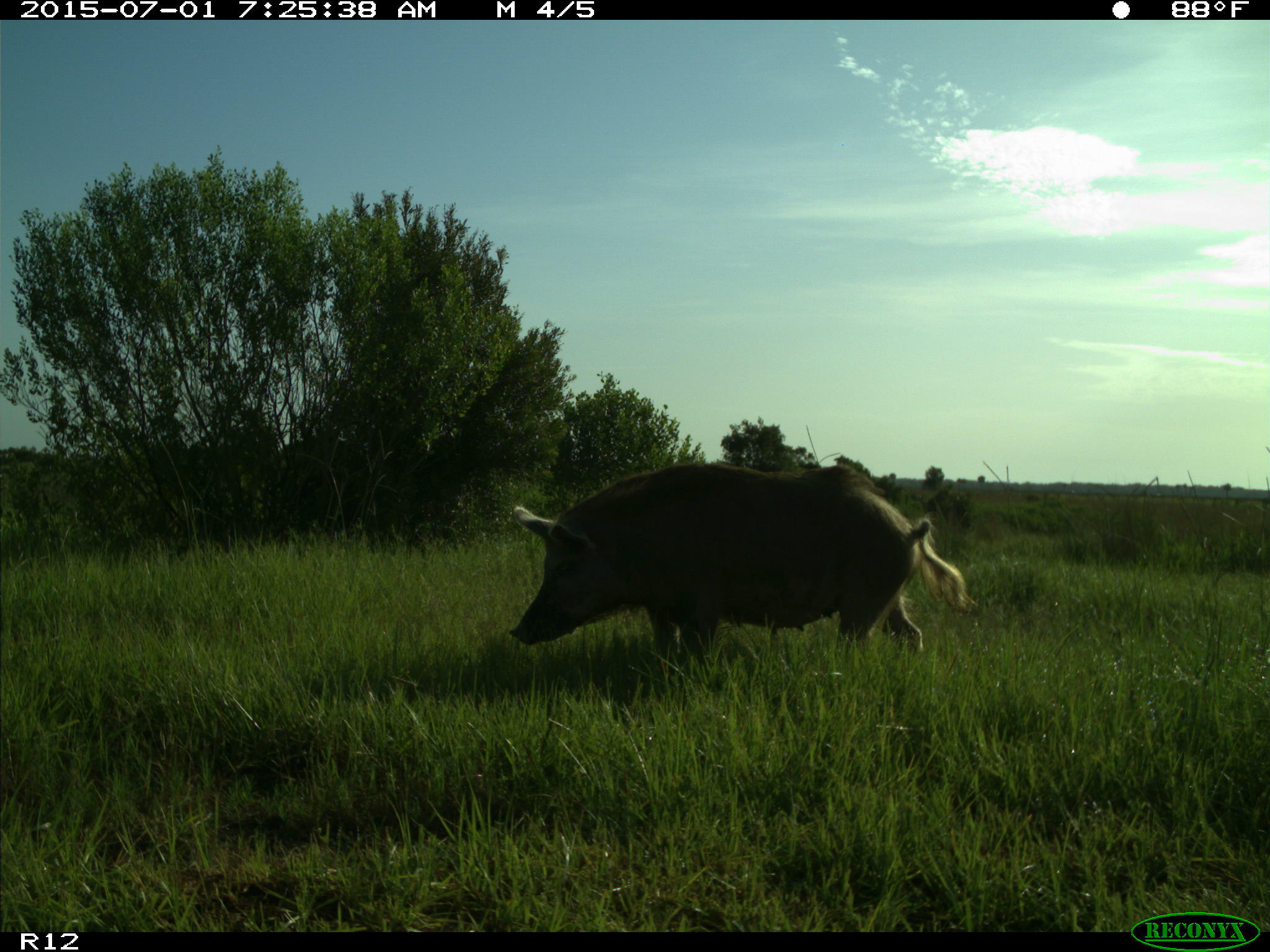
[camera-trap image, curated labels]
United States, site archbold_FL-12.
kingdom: Animalia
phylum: Chordata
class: Mammalia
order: Artiodactyla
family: Suidae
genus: Sus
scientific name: Sus scrofa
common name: wild boar